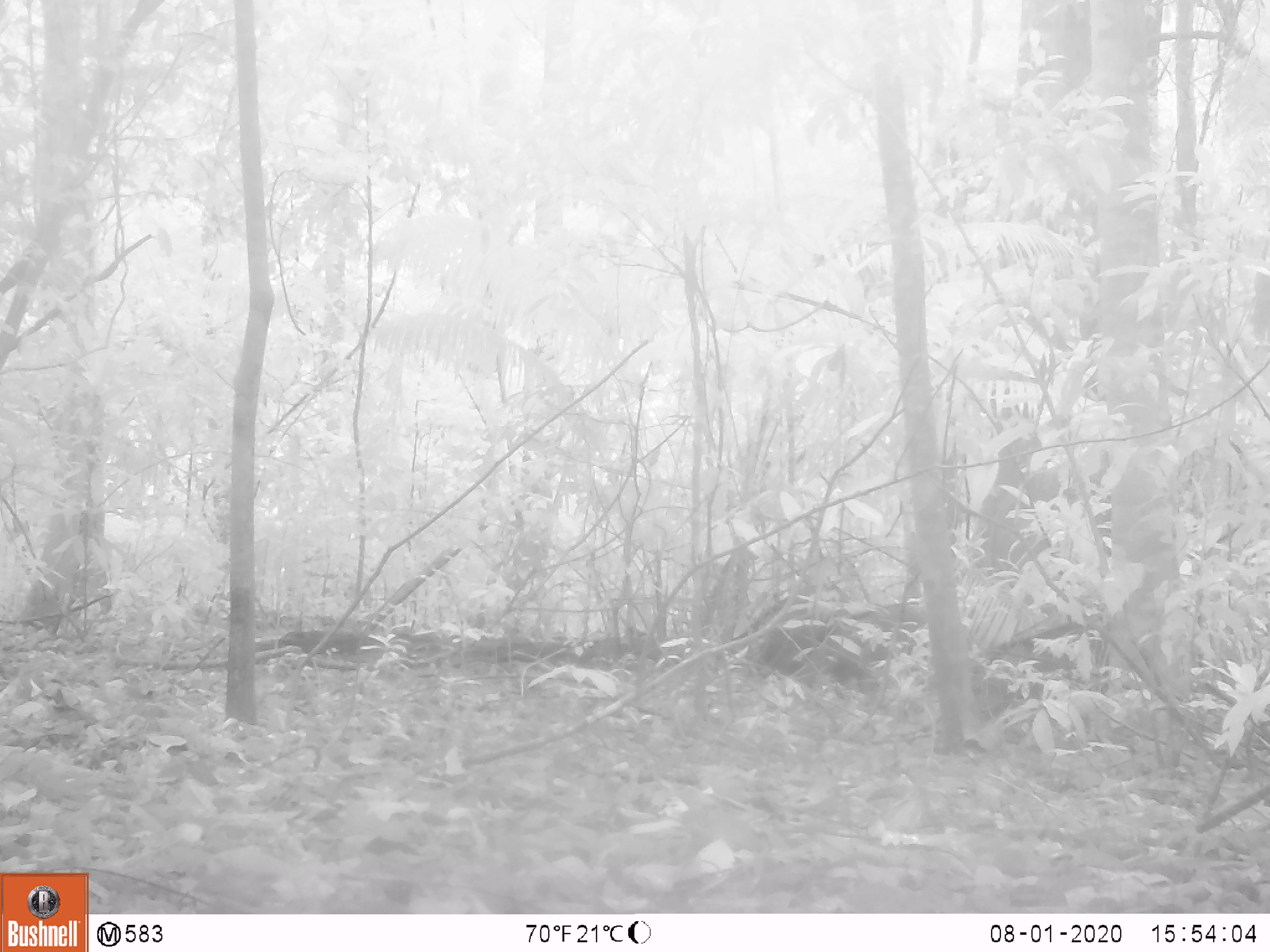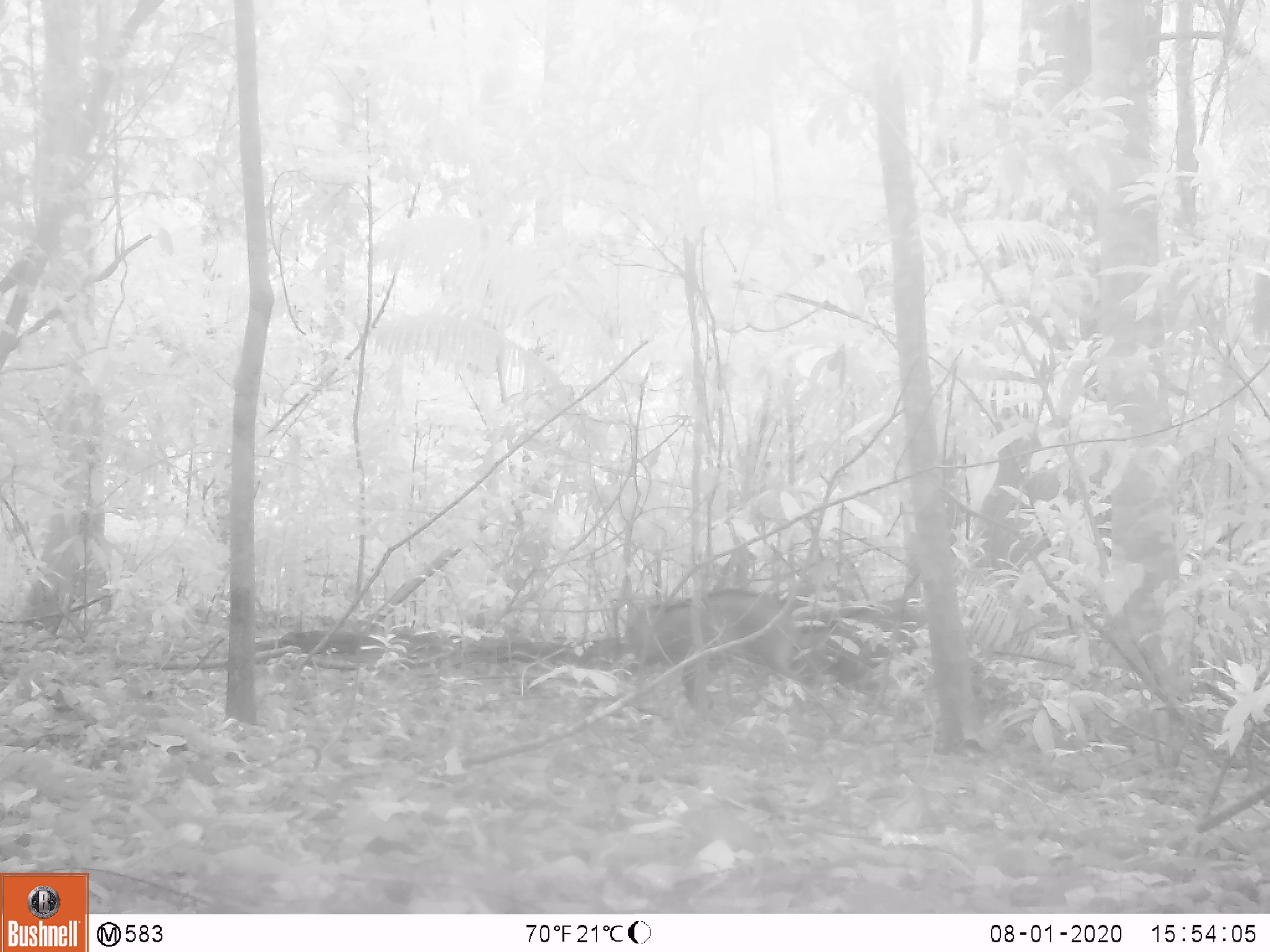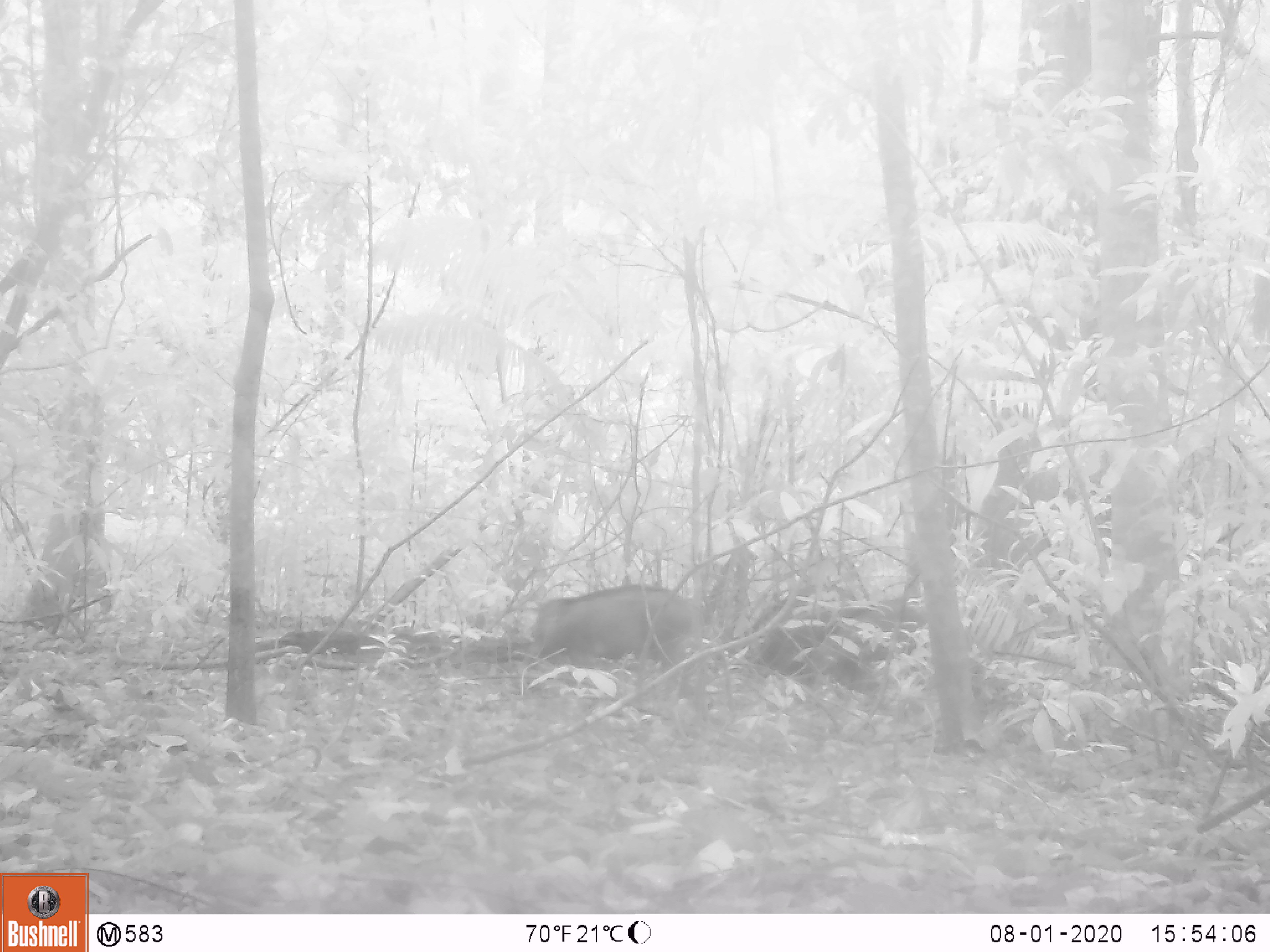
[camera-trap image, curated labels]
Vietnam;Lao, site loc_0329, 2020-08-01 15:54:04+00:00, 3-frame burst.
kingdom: Animalia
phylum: Chordata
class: Mammalia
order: Artiodactyla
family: Suidae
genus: Sus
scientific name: Sus scrofa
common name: eurasian wild pig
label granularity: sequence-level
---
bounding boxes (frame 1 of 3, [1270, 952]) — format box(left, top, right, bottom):
eurasian wild pig: box(966, 619, 1109, 725); box(736, 592, 841, 684); box(835, 598, 925, 683)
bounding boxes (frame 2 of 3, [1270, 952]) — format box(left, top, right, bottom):
eurasian wild pig: box(629, 589, 796, 708); box(799, 600, 928, 695)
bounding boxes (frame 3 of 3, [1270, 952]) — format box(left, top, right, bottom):
eurasian wild pig: box(529, 582, 698, 676); box(761, 617, 916, 691); box(818, 596, 927, 643)